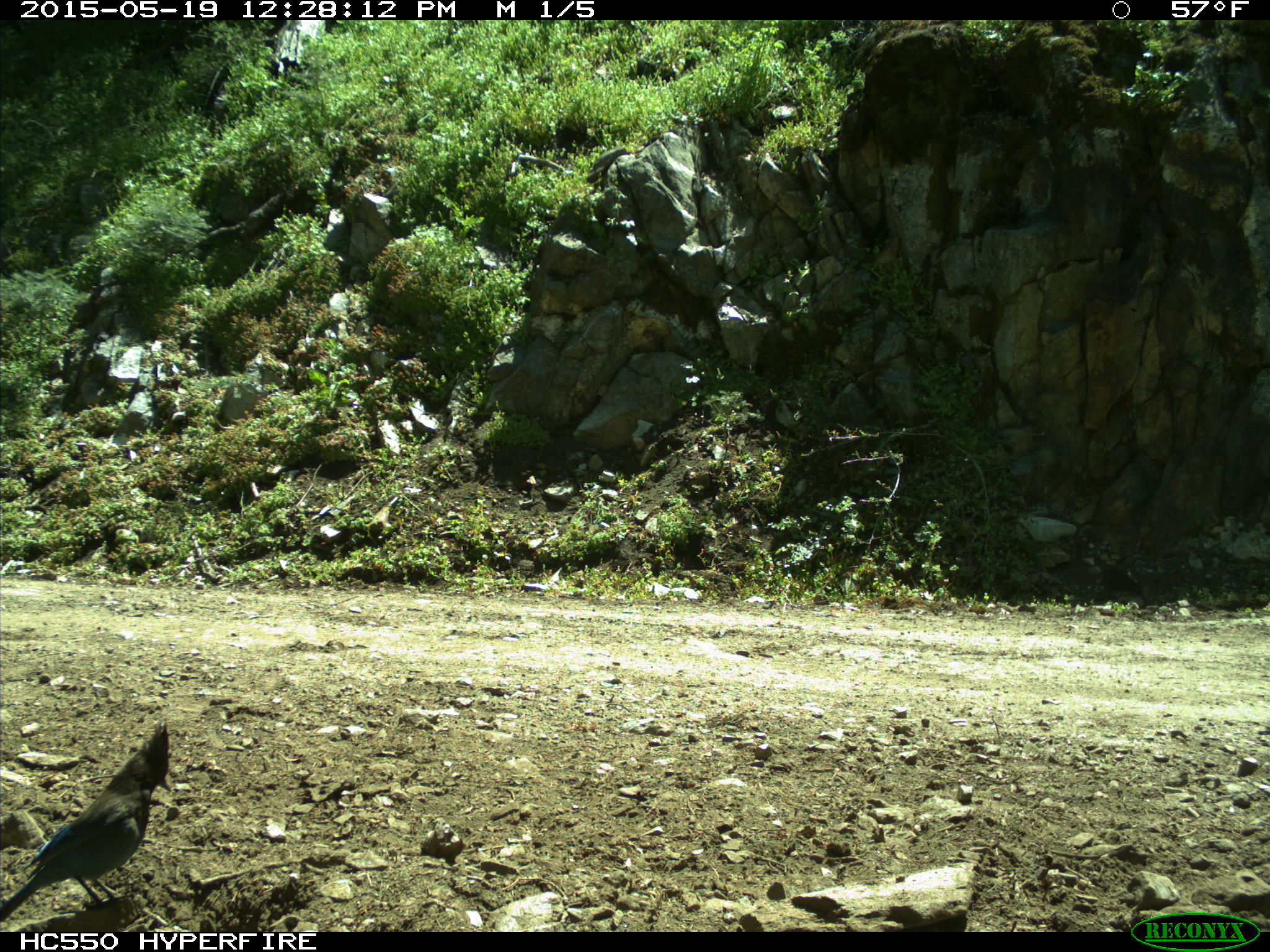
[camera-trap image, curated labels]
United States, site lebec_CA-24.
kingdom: Animalia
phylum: Chordata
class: Aves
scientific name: Aves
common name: birds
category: unidentified bird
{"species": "unidentified bird (birds) (Aves)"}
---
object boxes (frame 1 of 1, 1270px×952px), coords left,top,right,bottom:
animal: 0,720,172,923